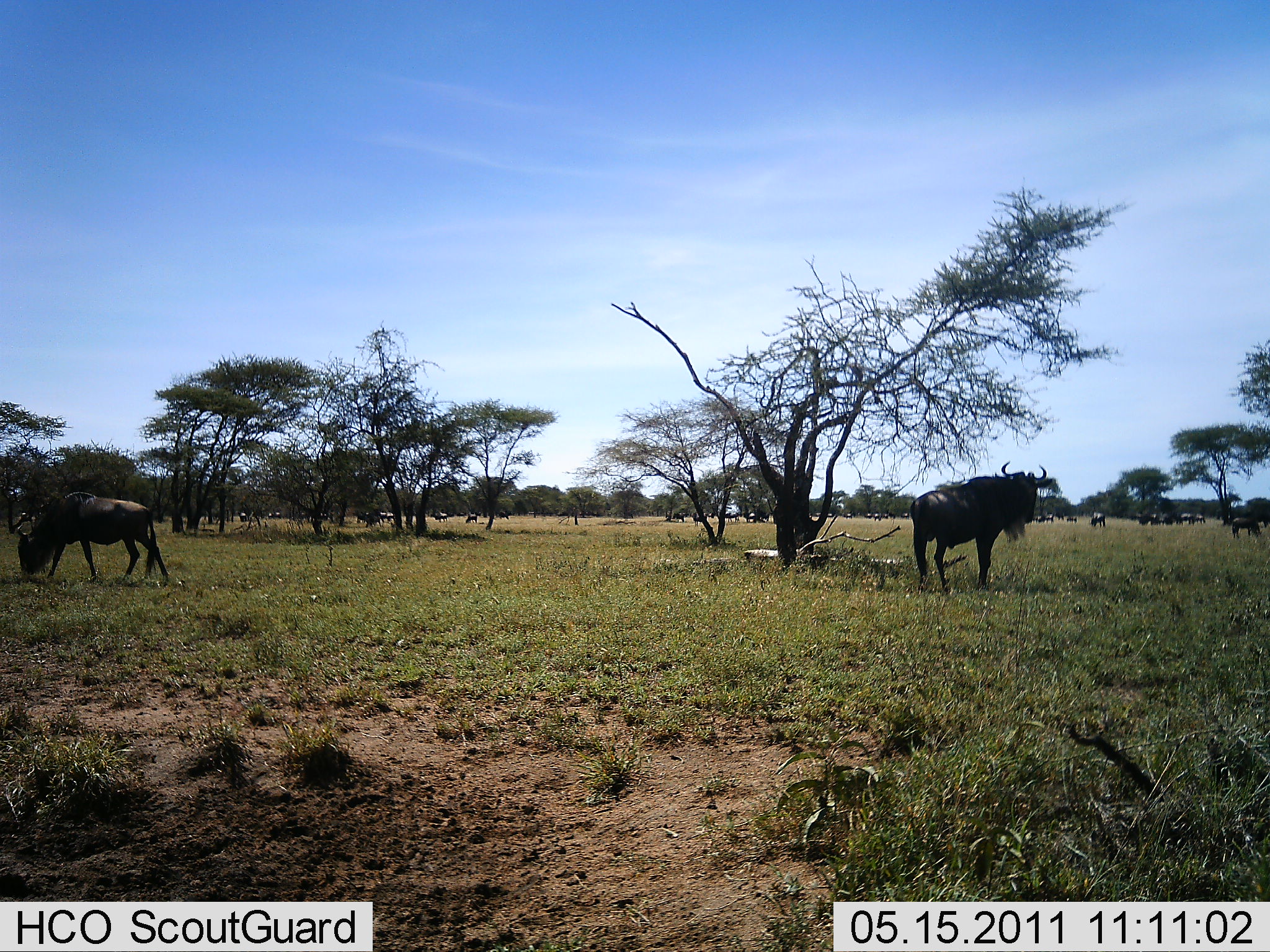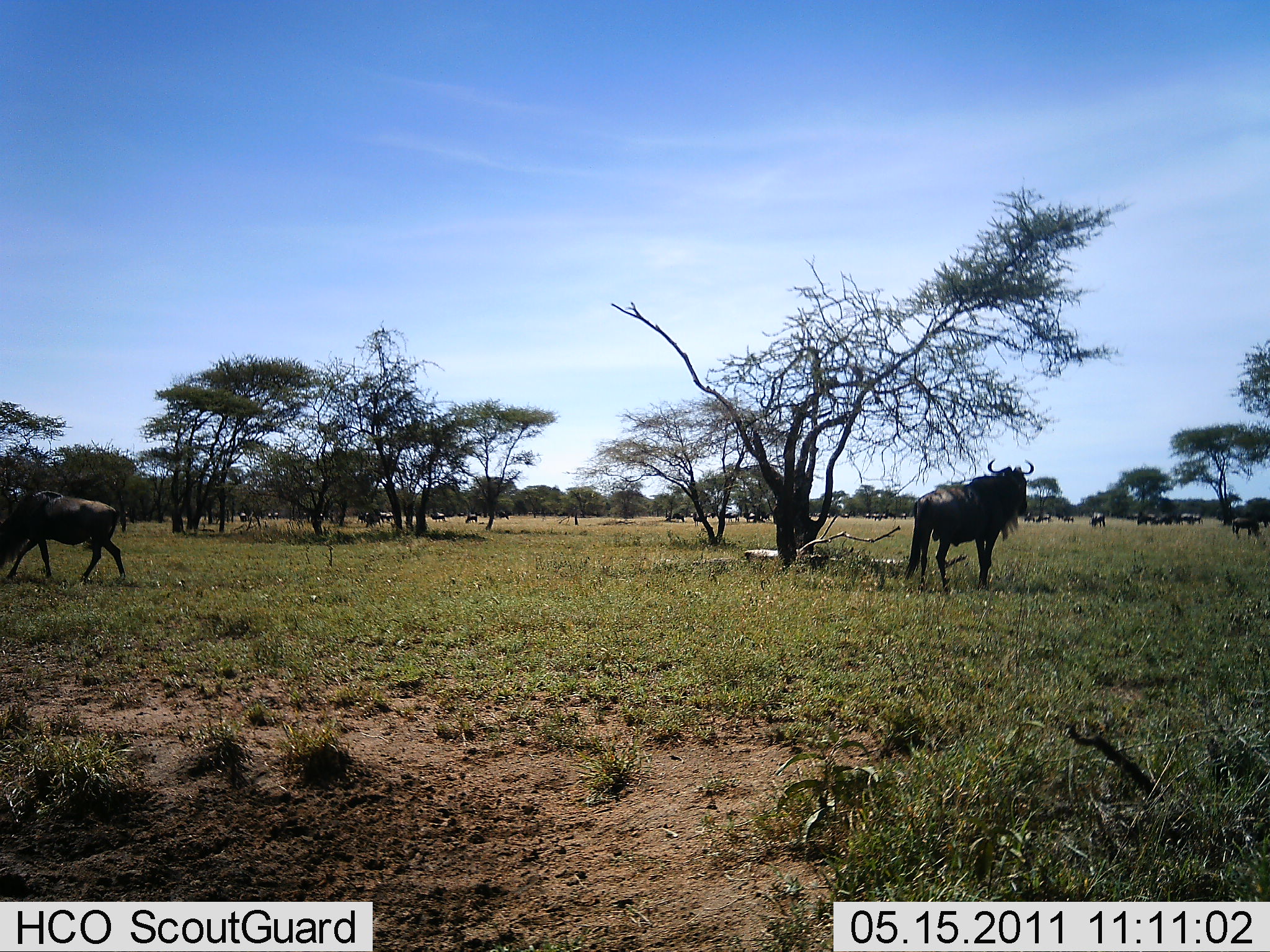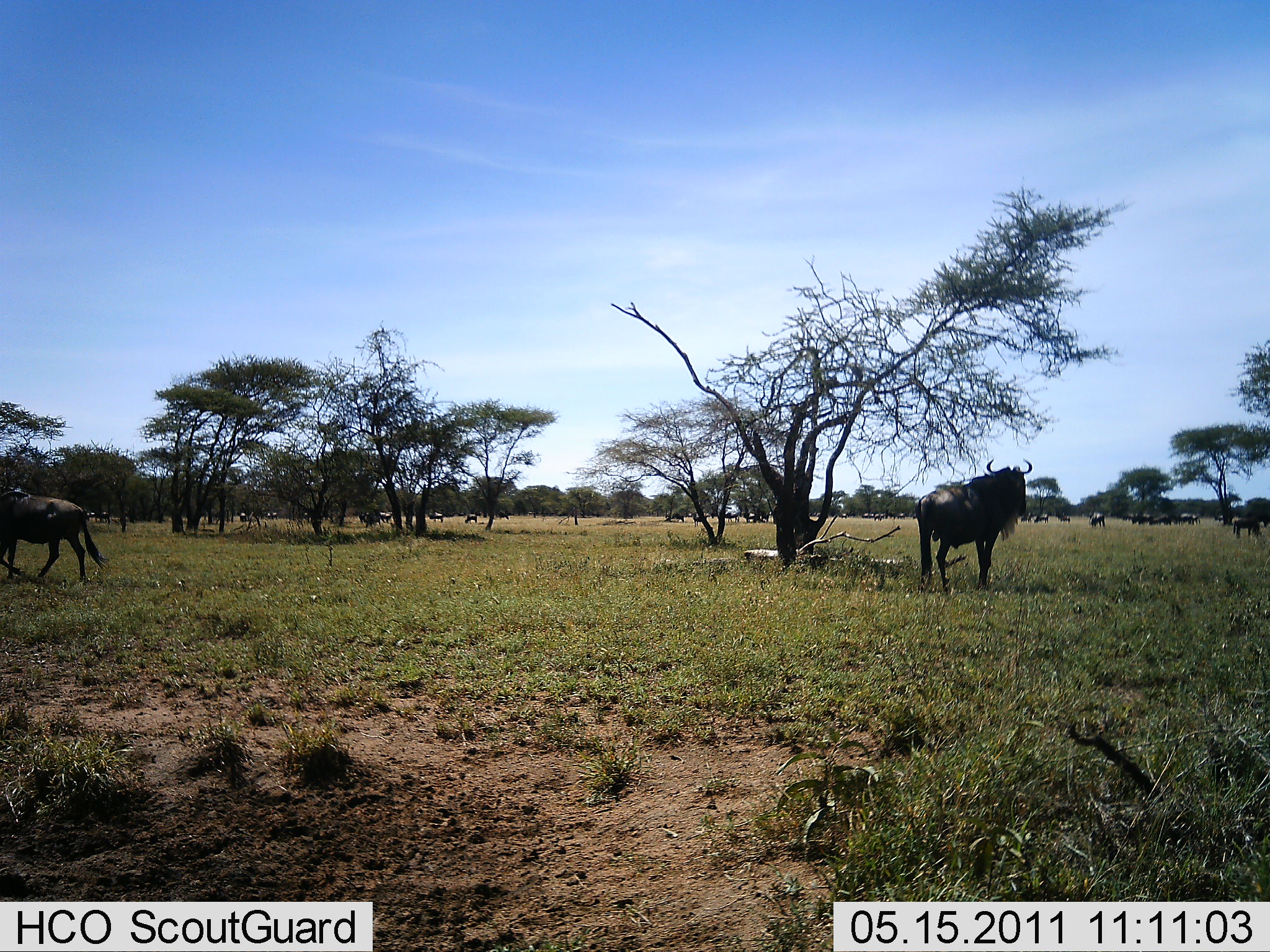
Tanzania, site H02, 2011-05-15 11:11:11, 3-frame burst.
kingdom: Animalia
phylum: Chordata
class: Mammalia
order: Artiodactyla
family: Bovidae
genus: Connochaetes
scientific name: Connochaetes taurinus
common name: blue wildebeest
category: wildebeest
Wildebeest (blue wildebeest) (Connochaetes taurinus), count 11-50. Behavior (volunteer vote fractions): standing 90%, resting 0%, moving 50%, interacting 0%. Young present (vote fraction): 0%. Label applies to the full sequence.